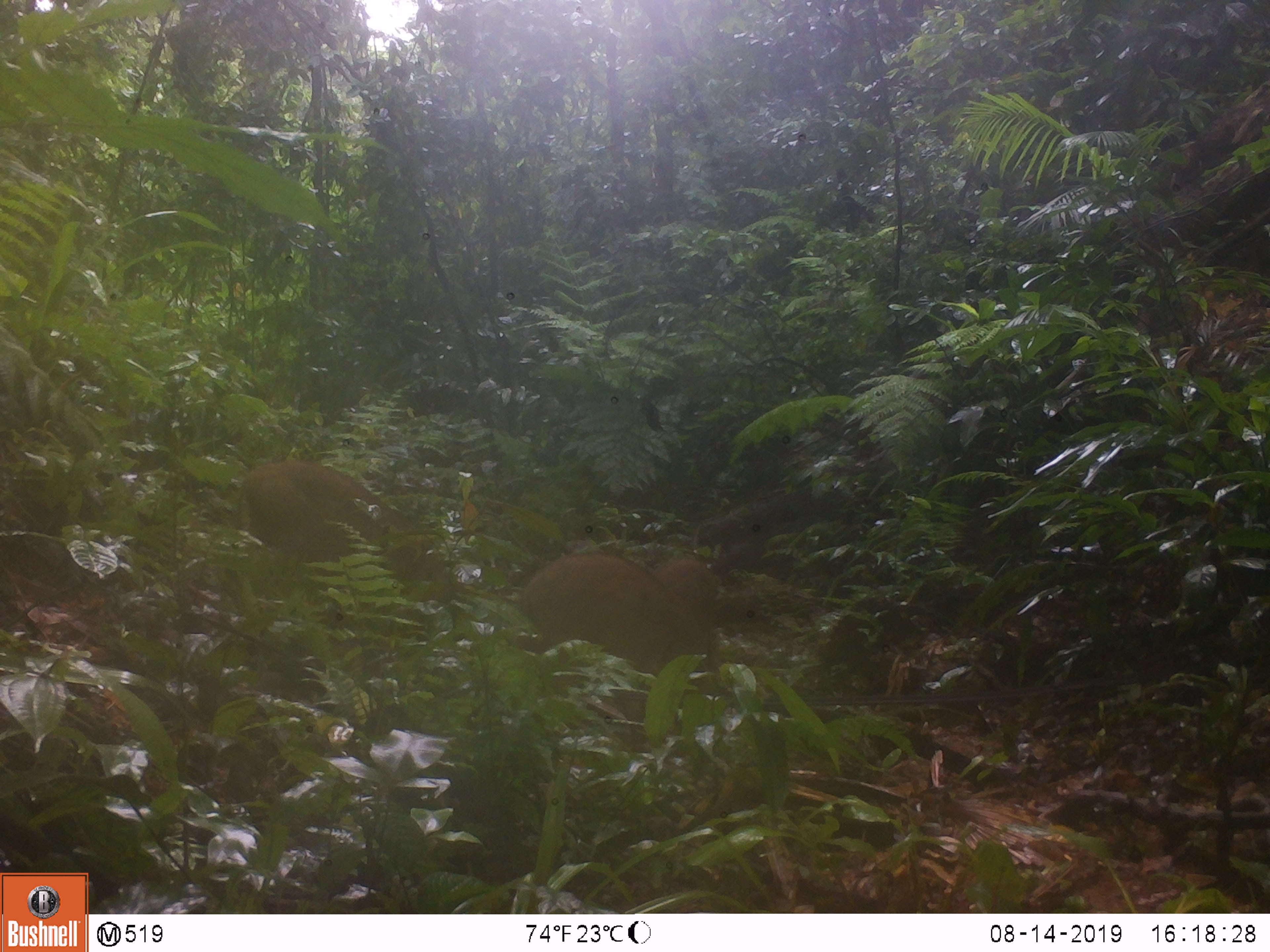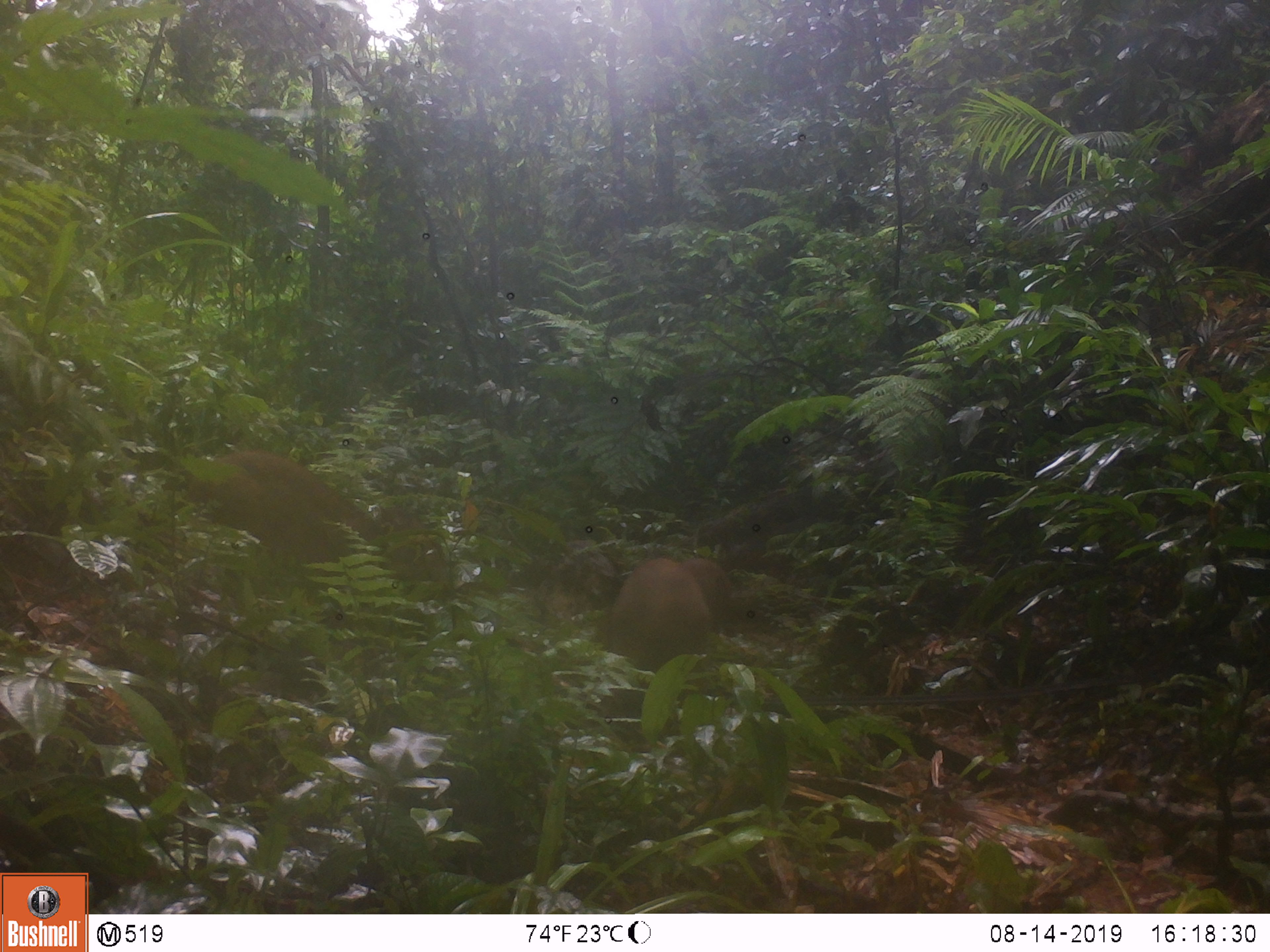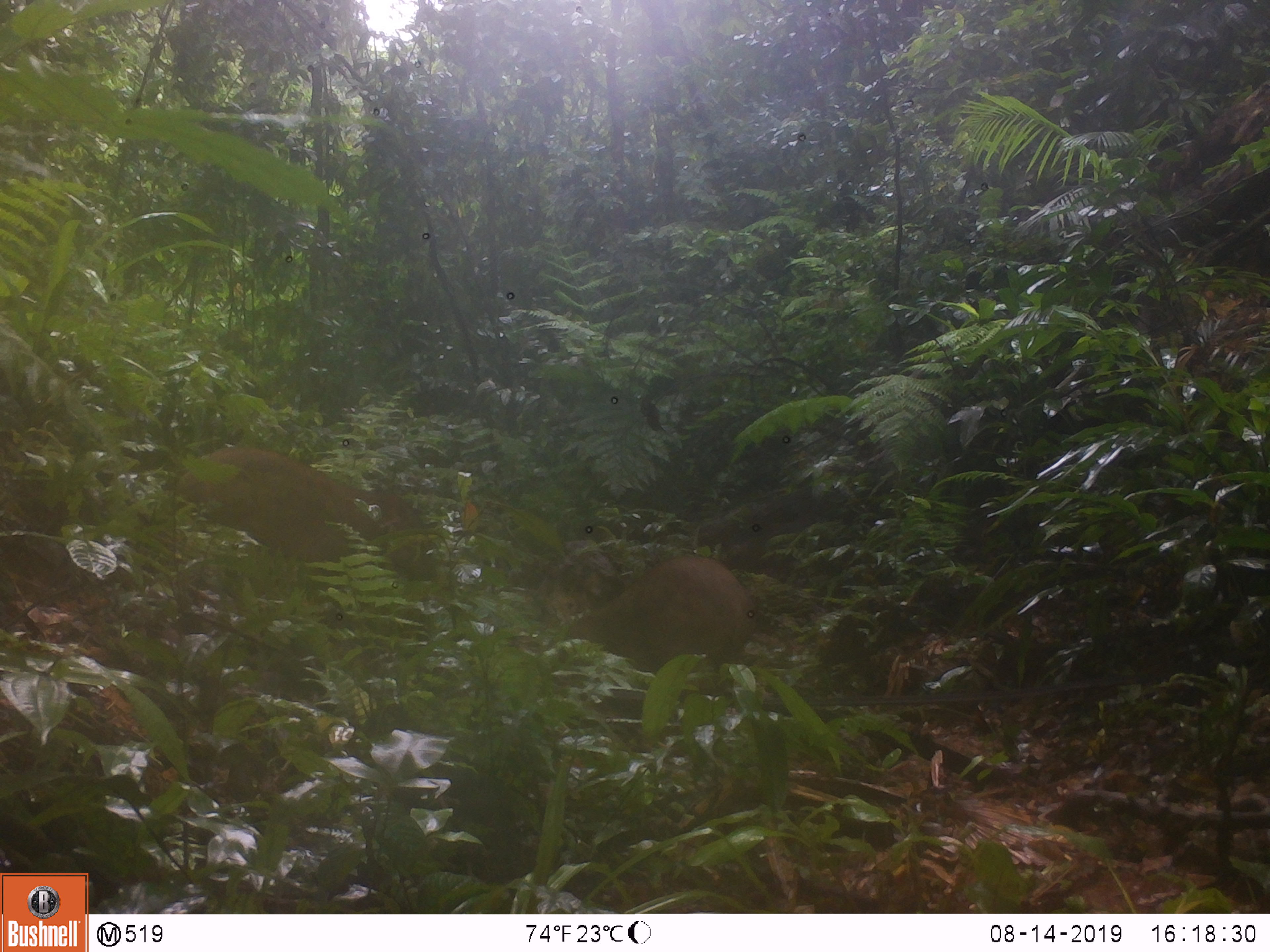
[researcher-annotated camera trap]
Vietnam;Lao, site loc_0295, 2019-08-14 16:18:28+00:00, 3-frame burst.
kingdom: Animalia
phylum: Chordata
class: Mammalia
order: Artiodactyla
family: Suidae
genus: Sus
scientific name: Sus scrofa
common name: eurasian wild pig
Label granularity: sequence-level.